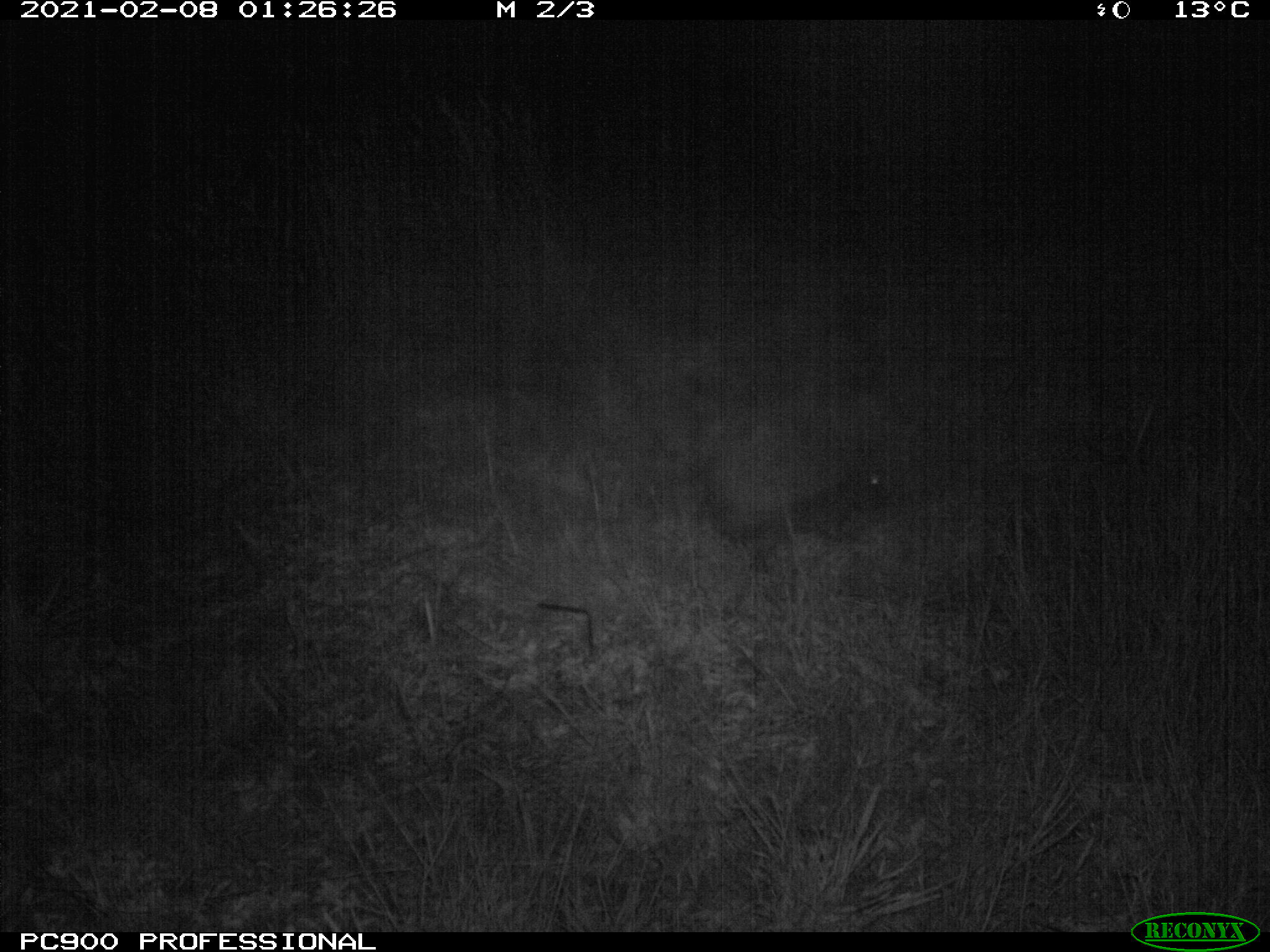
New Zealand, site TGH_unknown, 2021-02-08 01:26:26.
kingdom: Animalia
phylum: Chordata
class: Mammalia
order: Eulipotyphla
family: Erinaceidae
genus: Erinaceus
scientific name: Erinaceus europaeus europaeus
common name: european hedgehog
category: hedgehog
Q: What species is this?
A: Hedgehog (european hedgehog) (Erinaceus europaeus europaeus).